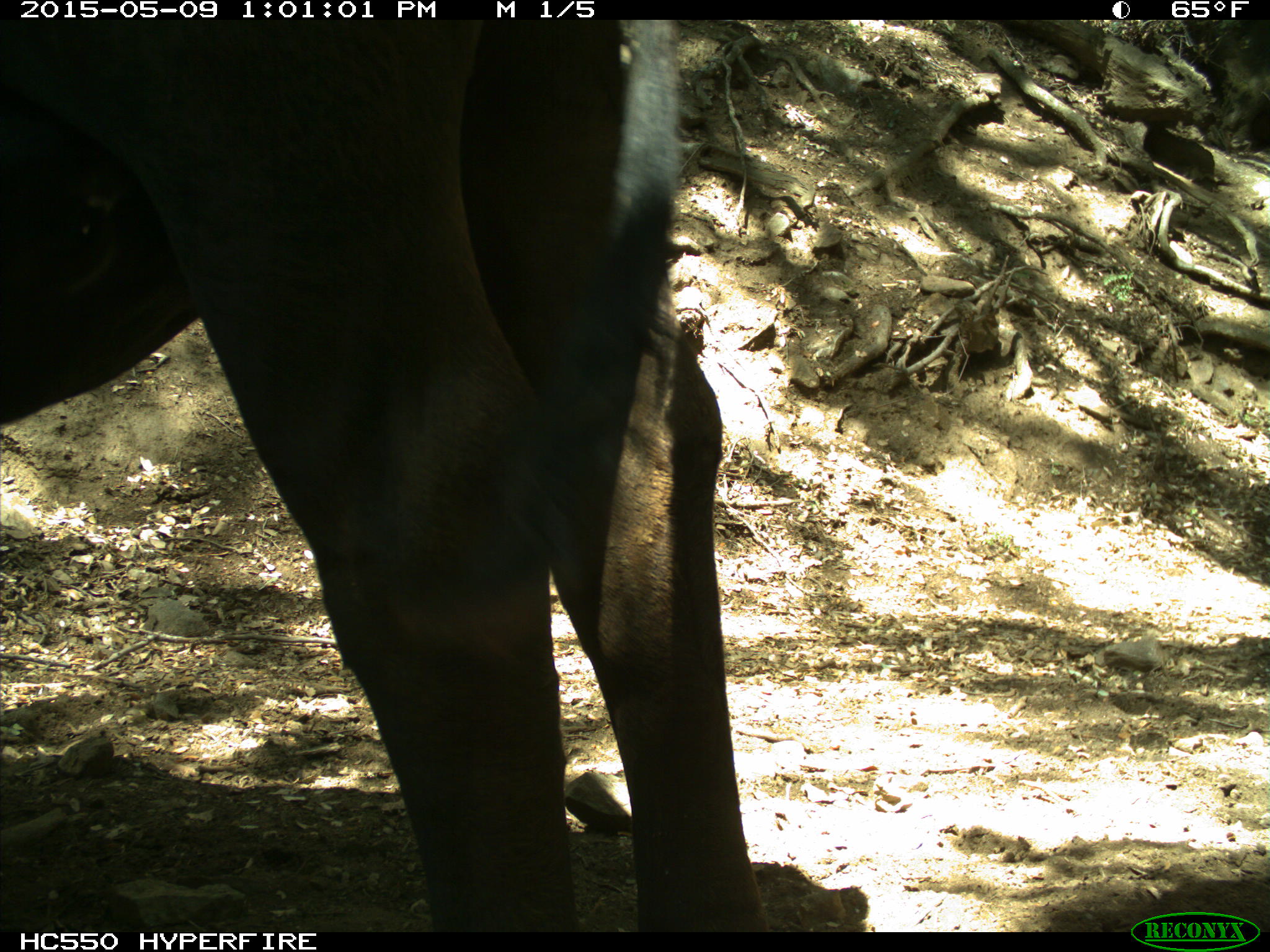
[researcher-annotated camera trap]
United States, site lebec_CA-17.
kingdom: Animalia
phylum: Chordata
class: Mammalia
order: Artiodactyla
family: Bovidae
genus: Bos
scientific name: Bos taurus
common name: domestic cow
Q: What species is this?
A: Bos taurus (domestic cow).